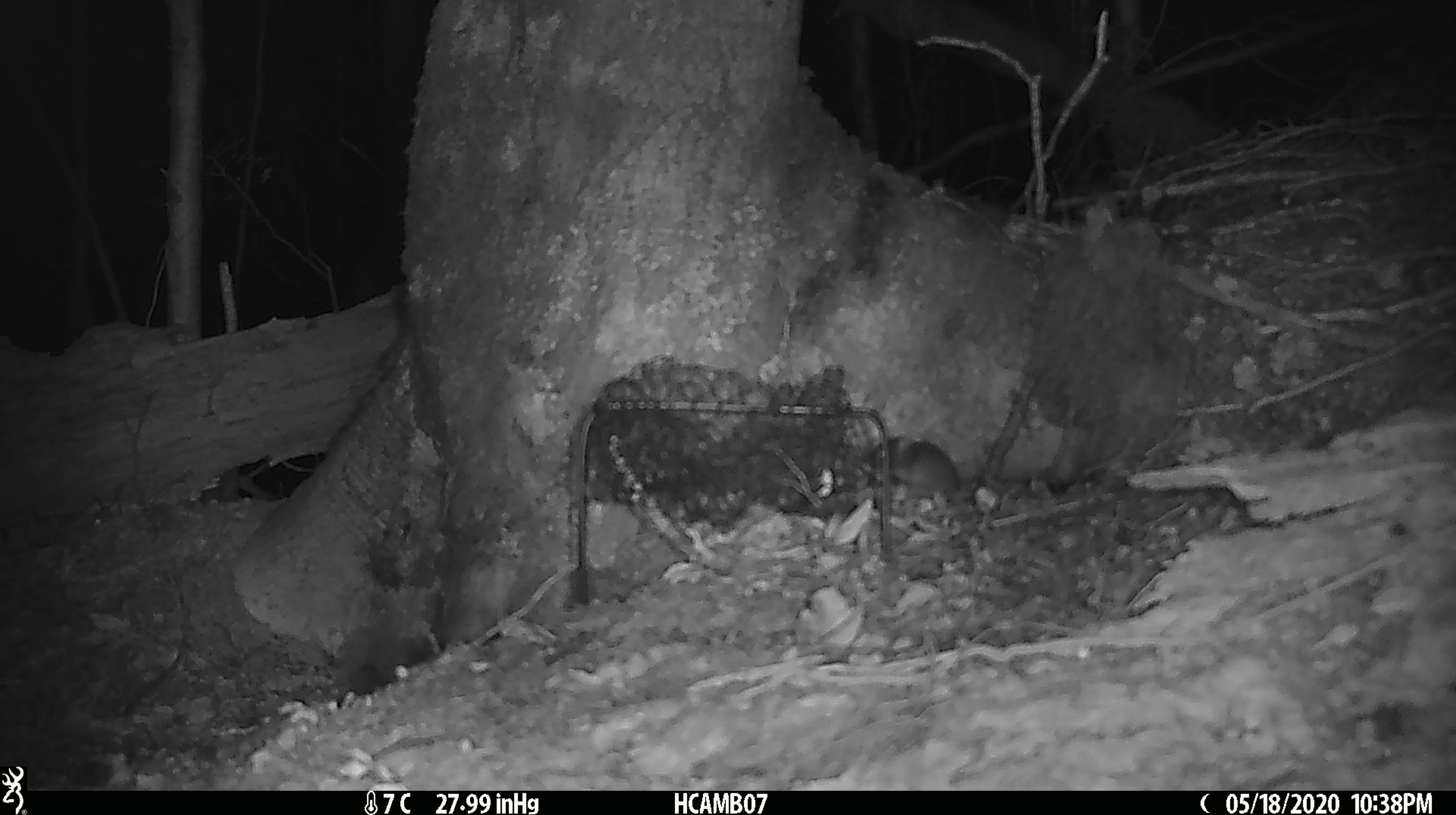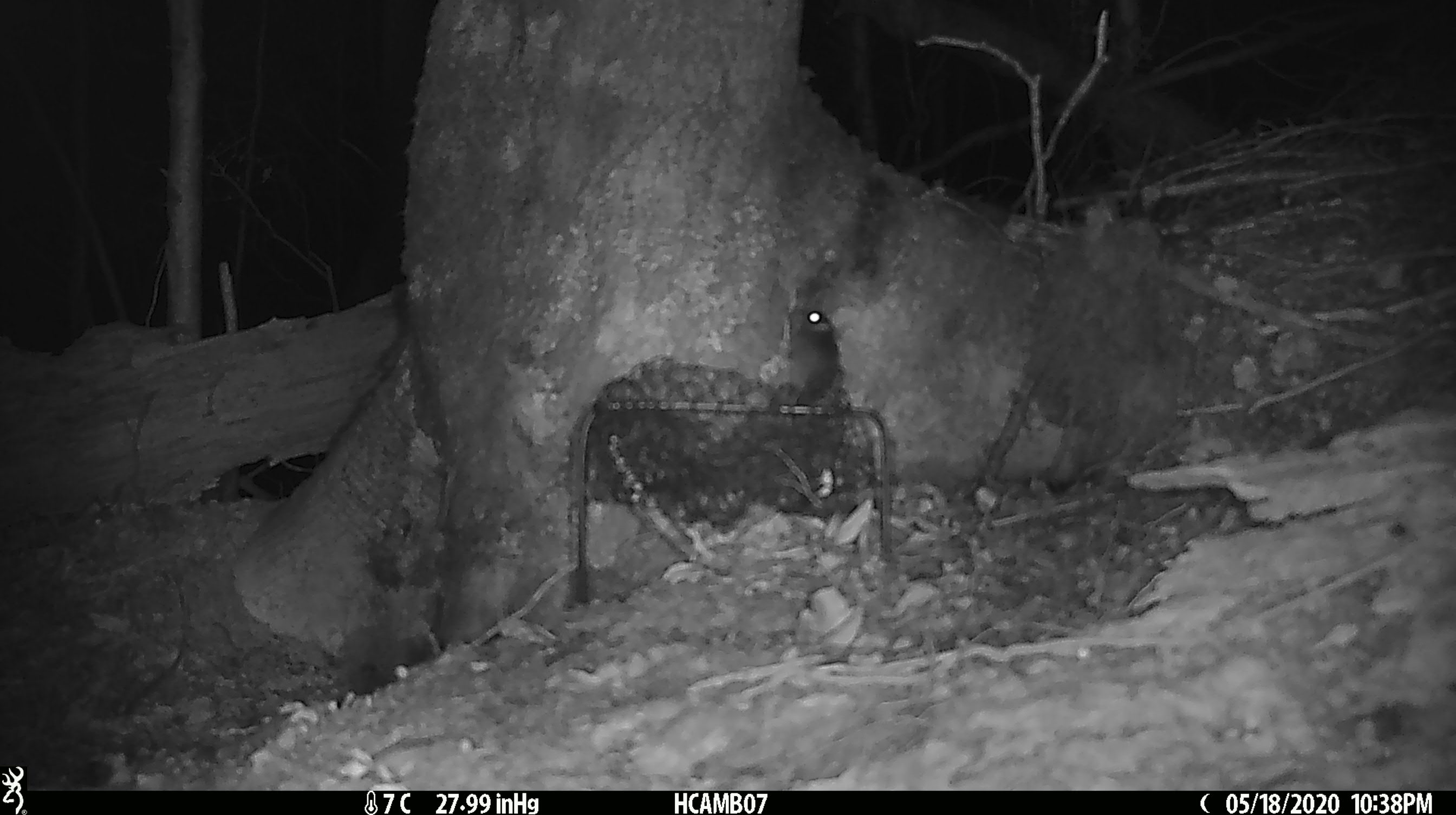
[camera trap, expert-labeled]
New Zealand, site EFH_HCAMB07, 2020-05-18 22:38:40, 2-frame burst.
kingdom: Animalia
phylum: Chordata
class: Mammalia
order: Rodentia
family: Muridae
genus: Mus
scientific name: Mus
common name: mouse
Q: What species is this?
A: Mouse (Mus).